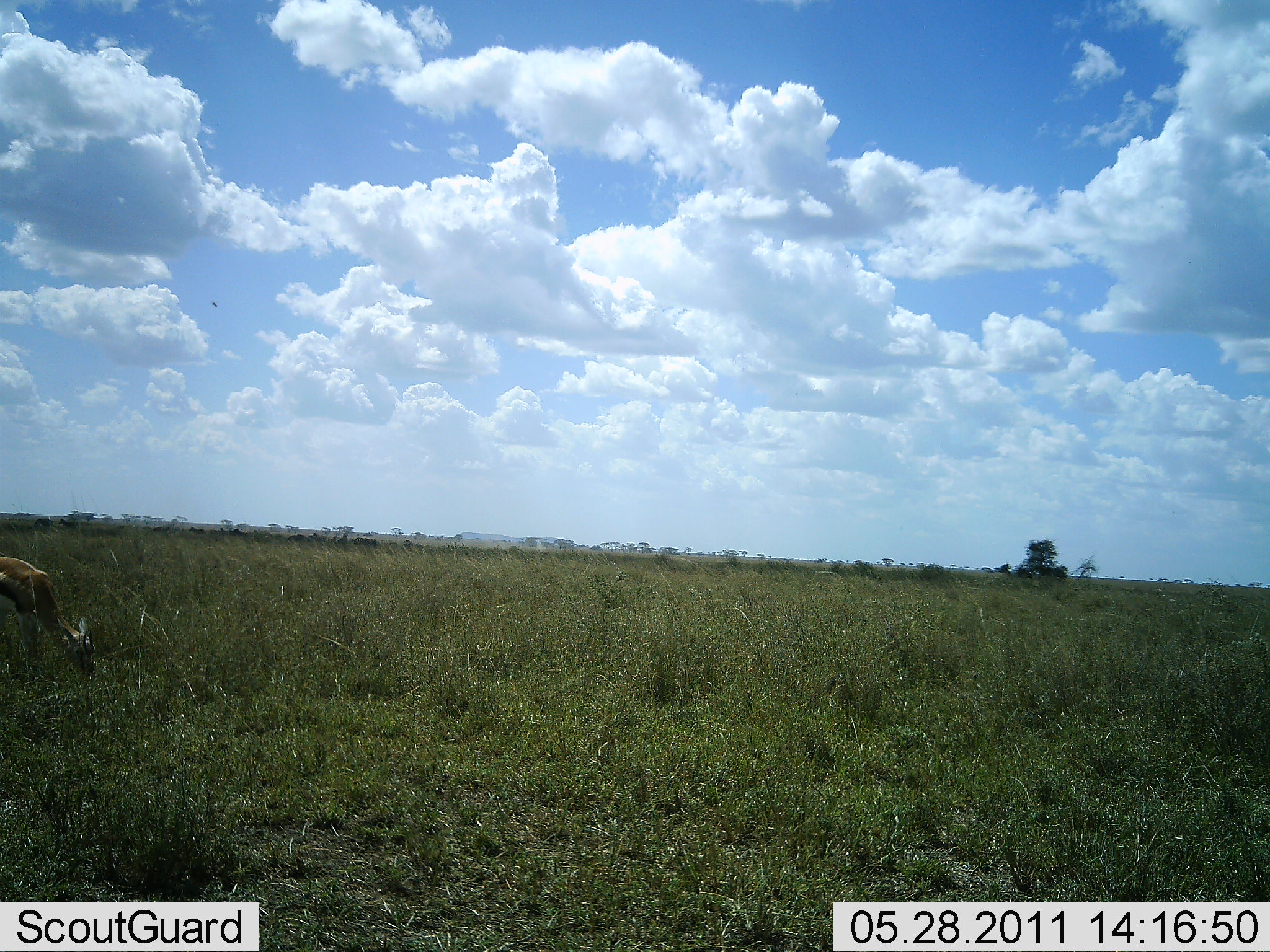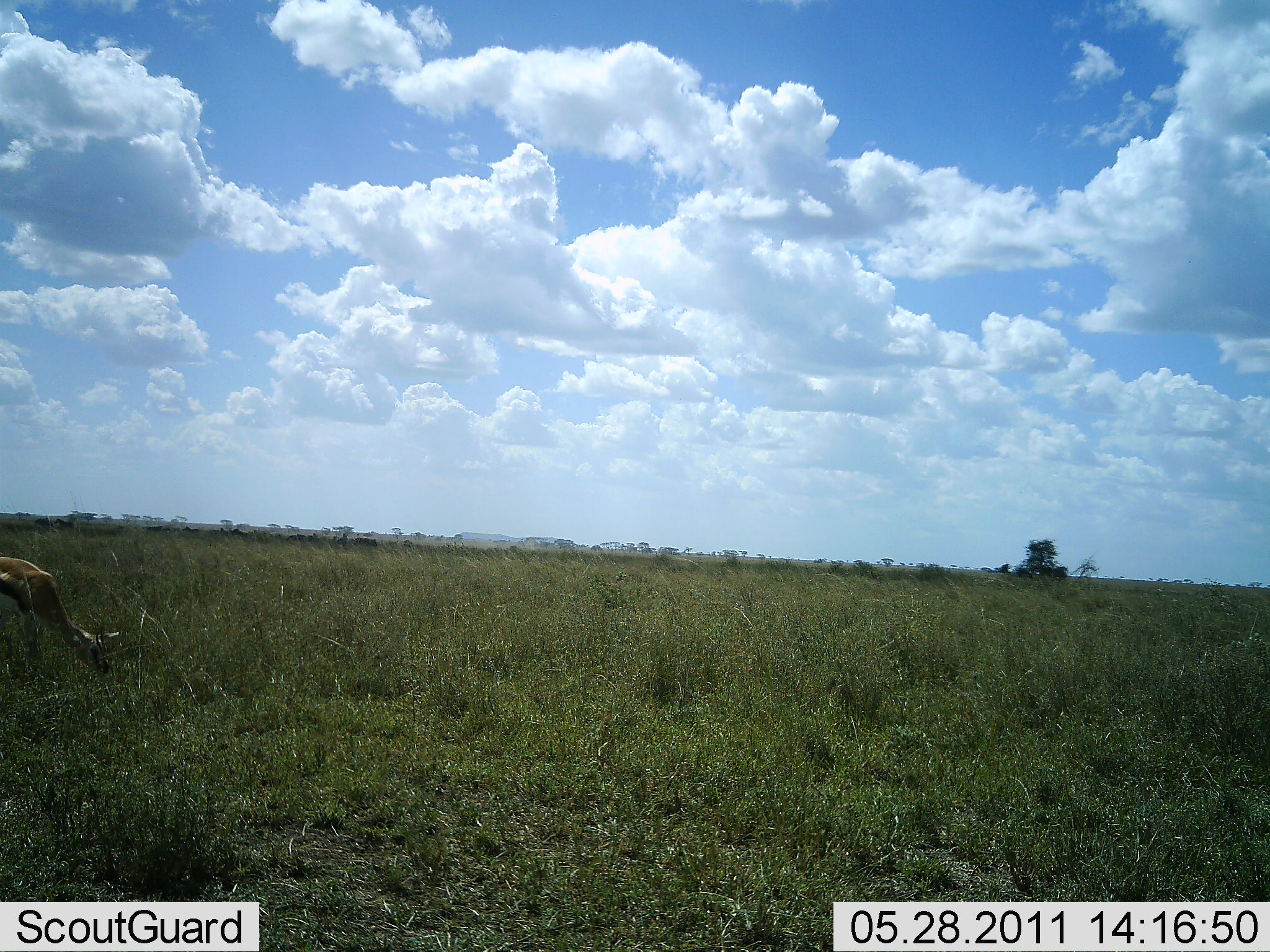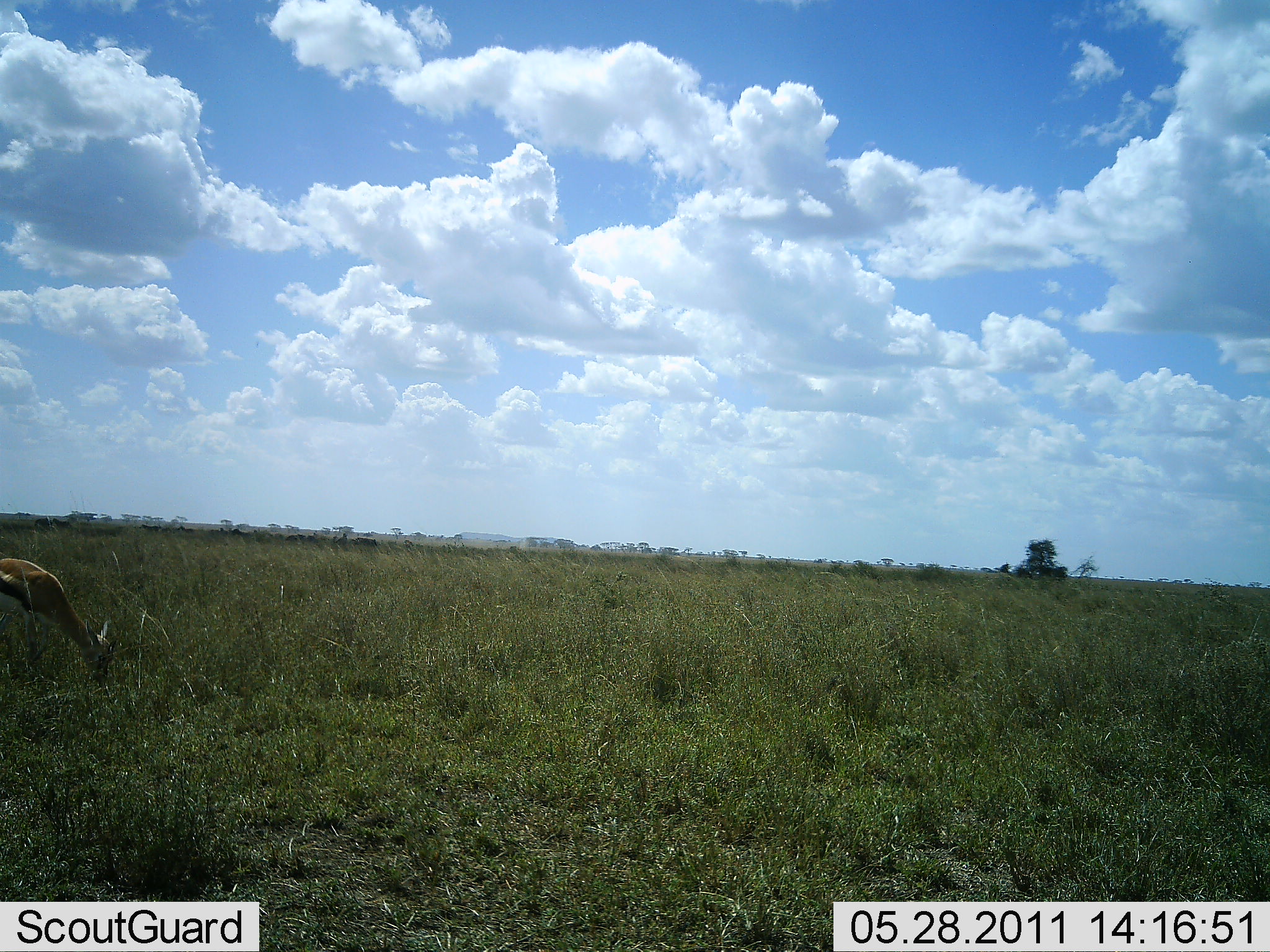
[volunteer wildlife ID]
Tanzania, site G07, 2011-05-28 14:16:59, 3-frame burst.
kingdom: Animalia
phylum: Chordata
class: Mammalia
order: Artiodactyla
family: Bovidae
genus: Eudorcas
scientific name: Eudorcas thomsonii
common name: thomson's gazelle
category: gazellethomsons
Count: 1.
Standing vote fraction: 18%.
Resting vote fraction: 0%.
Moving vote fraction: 0%.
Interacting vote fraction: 0%.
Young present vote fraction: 0%.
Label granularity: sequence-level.